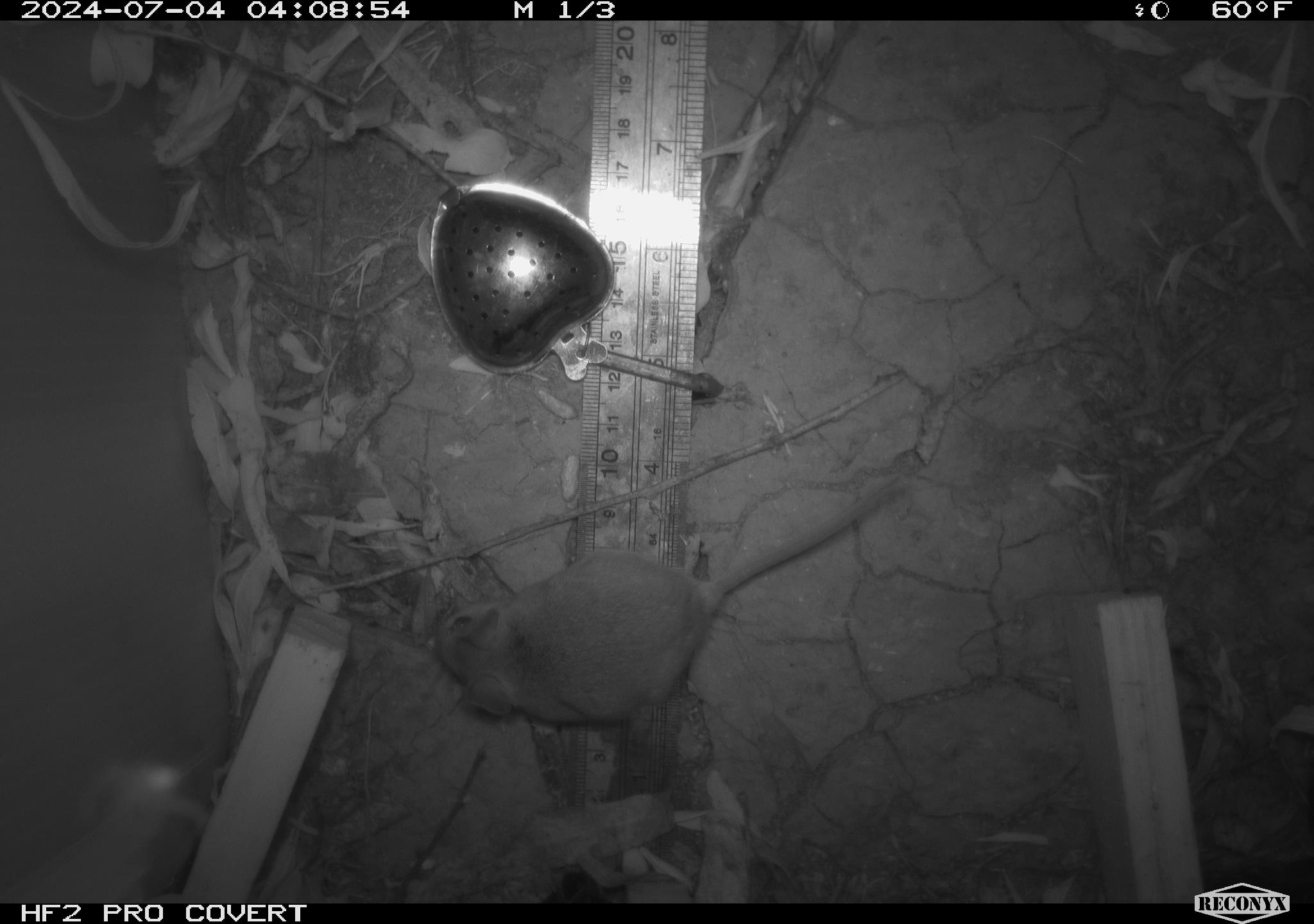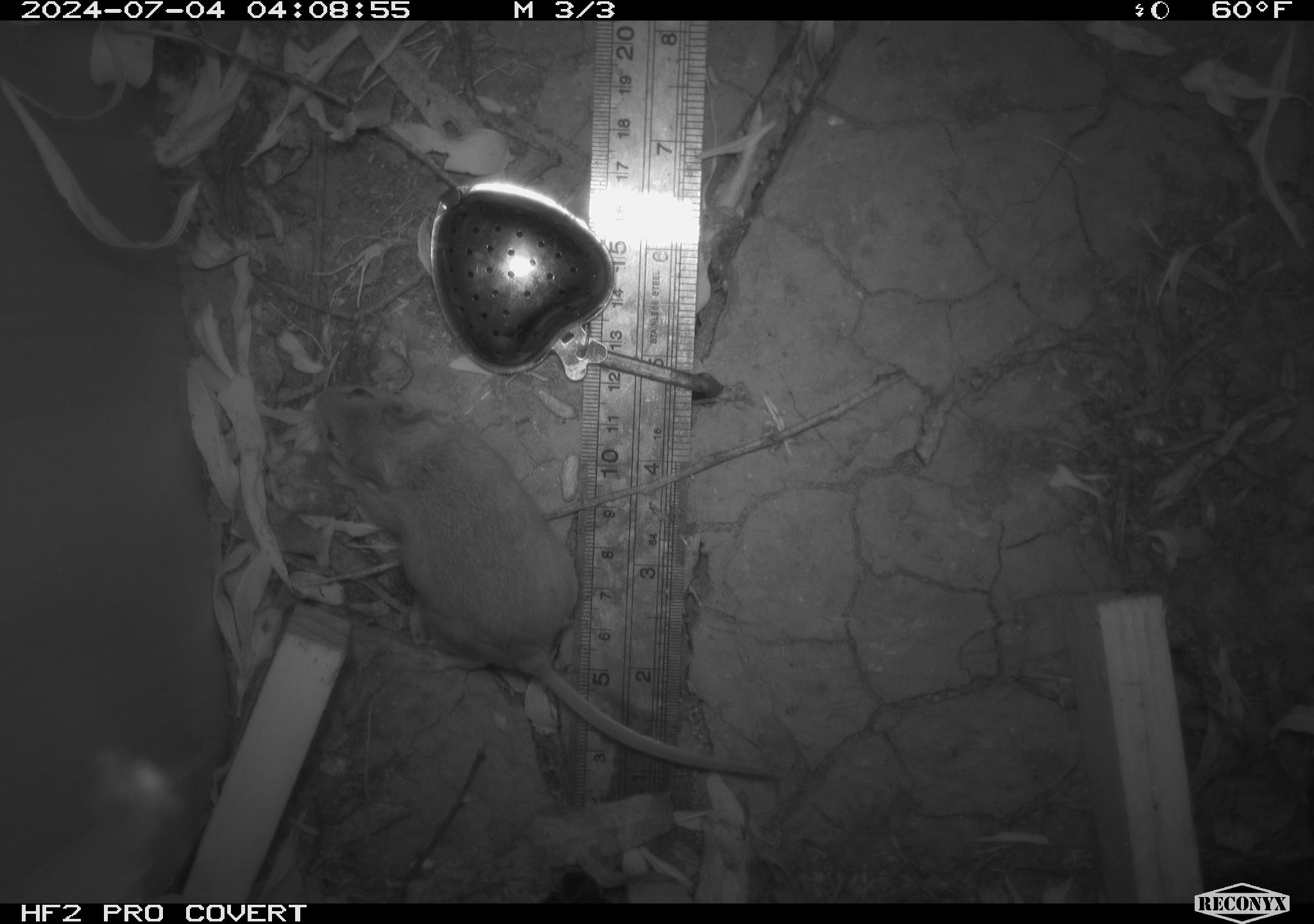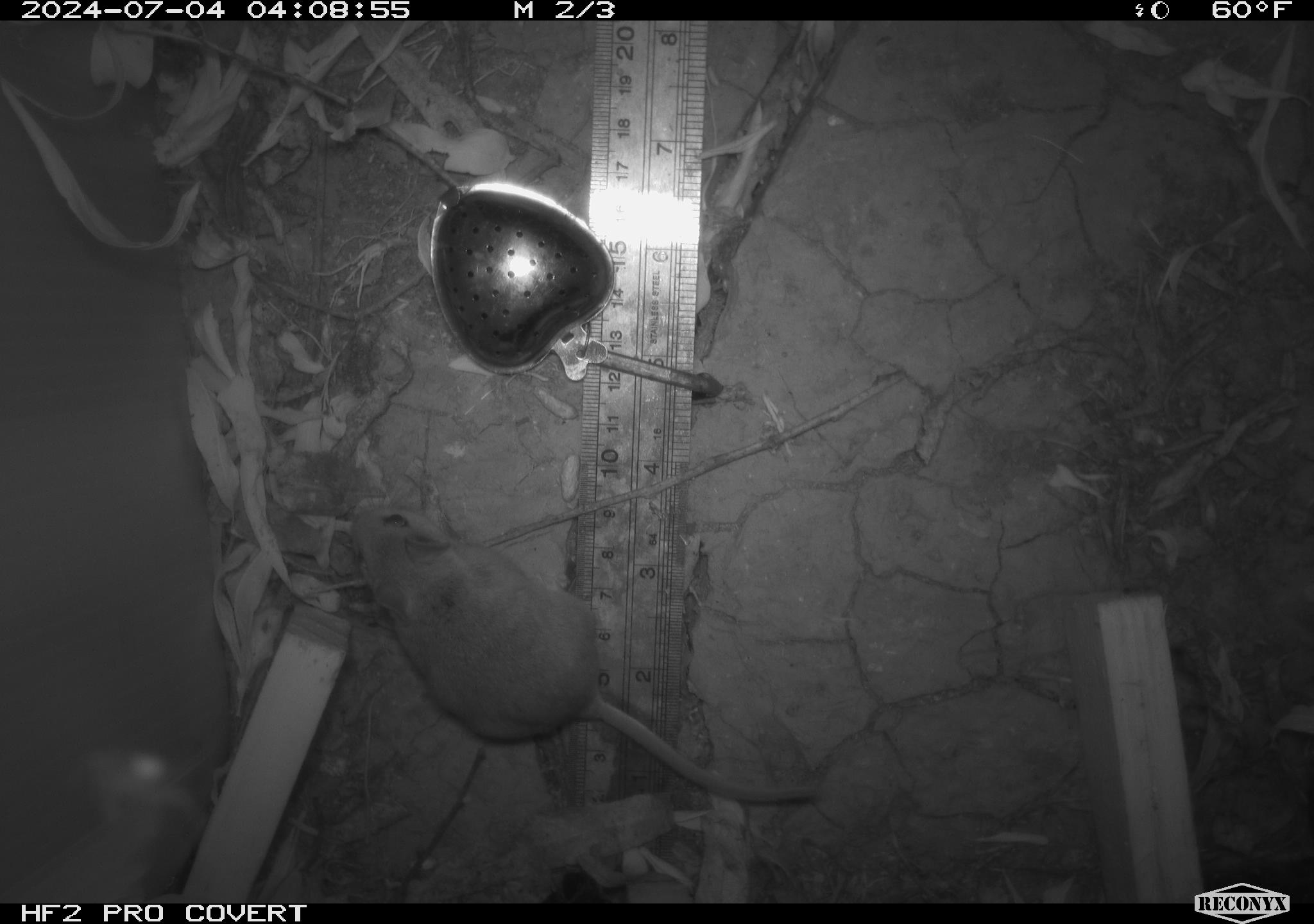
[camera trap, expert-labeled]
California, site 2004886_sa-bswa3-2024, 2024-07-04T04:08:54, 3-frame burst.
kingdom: Animalia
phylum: Chordata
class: Mammalia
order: Rodentia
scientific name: Rodentia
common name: mouse species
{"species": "mouse species (Rodentia)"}